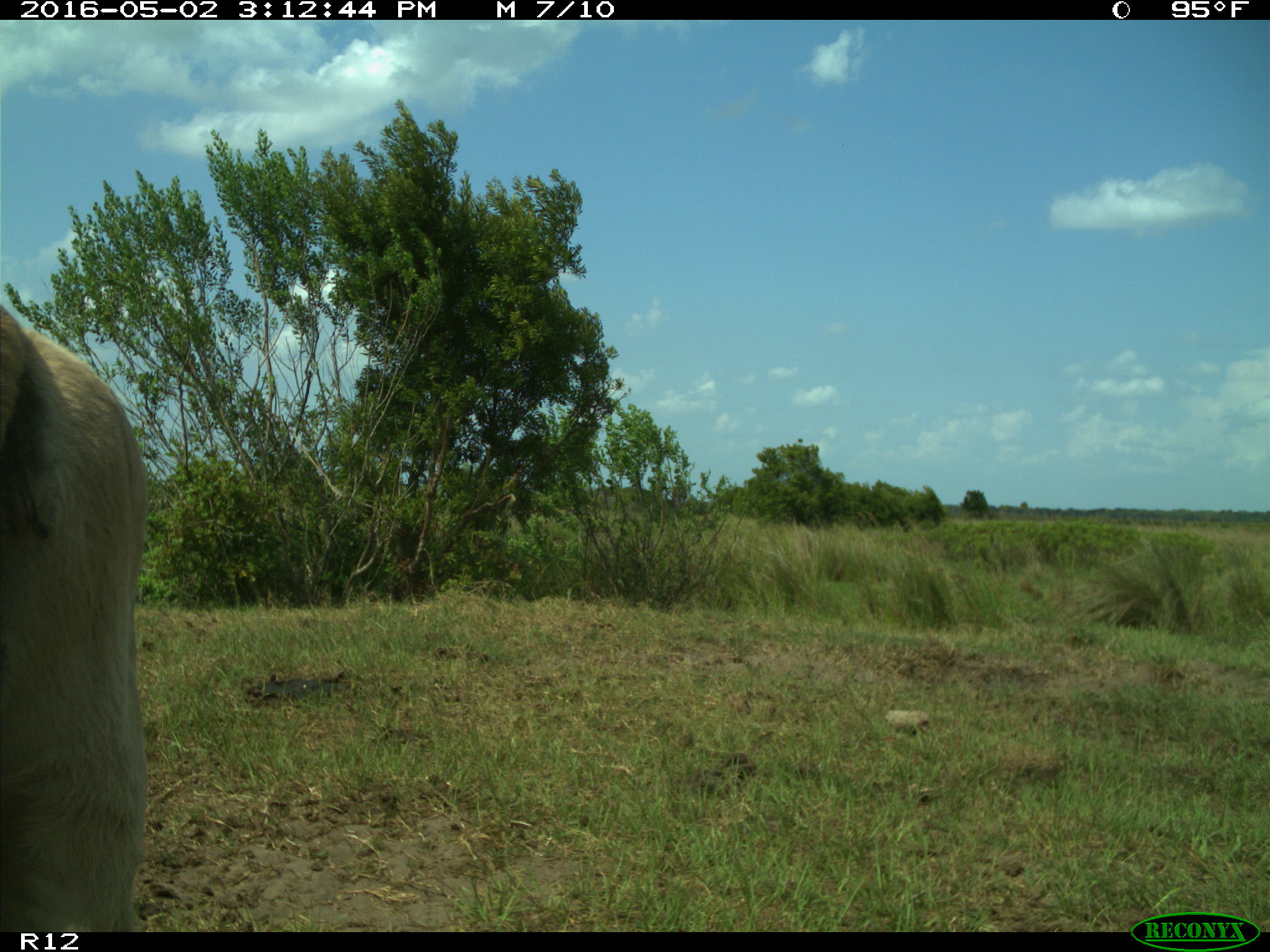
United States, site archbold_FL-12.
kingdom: Animalia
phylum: Chordata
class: Mammalia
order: Artiodactyla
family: Bovidae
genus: Bos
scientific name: Bos taurus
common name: domestic cow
Bos taurus (domestic cow).